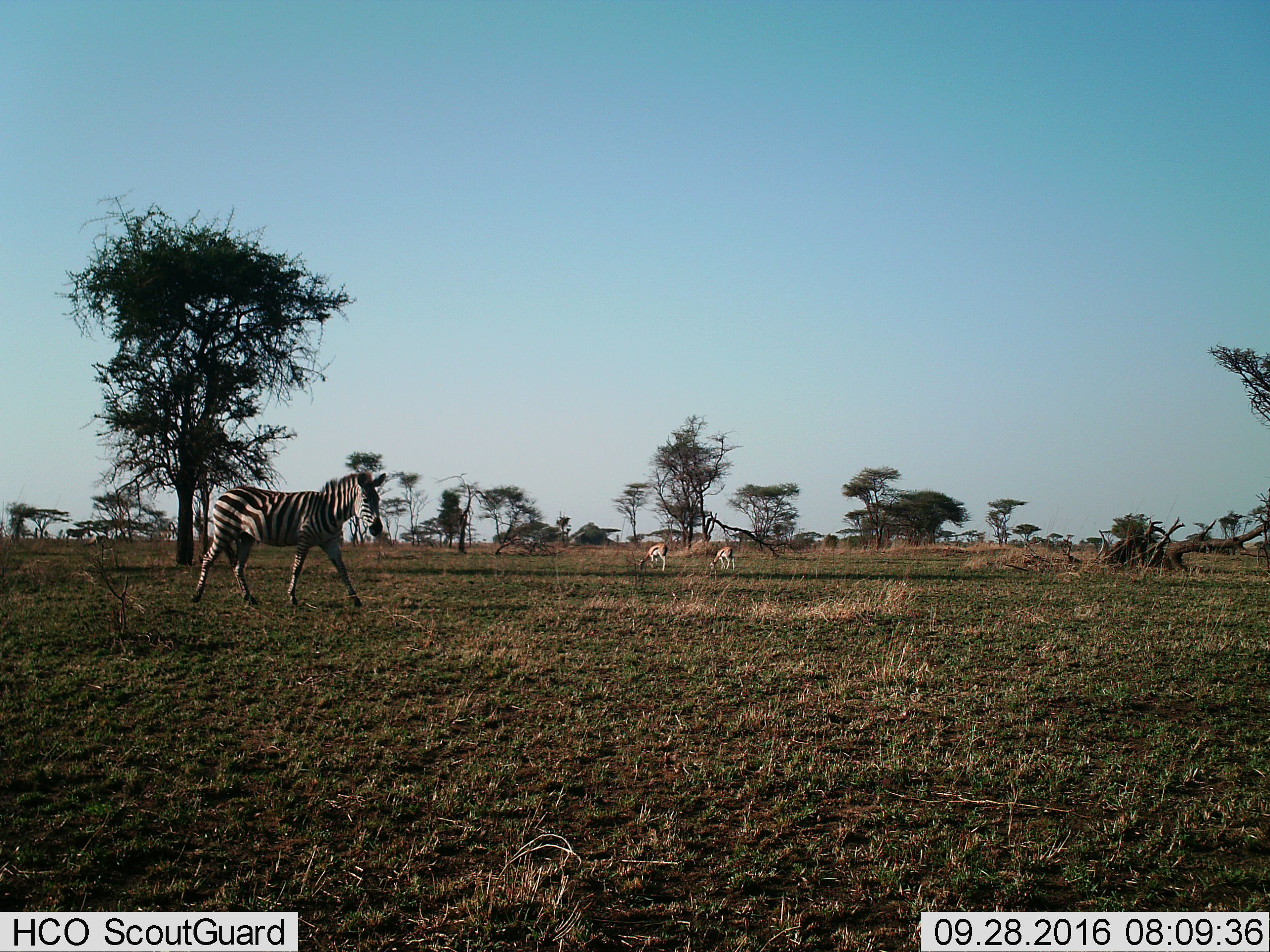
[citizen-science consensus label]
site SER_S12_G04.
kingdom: Animalia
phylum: Chordata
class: Mammalia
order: Artiodactyla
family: Bovidae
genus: Eudorcas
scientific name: Eudorcas thomsonii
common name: thomson's gazelle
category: gazellethomsons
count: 2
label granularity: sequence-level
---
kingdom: Animalia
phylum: Chordata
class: Mammalia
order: Perissodactyla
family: Equidae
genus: Equus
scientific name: Equus quagga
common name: plains zebra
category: zebraplains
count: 1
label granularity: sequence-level